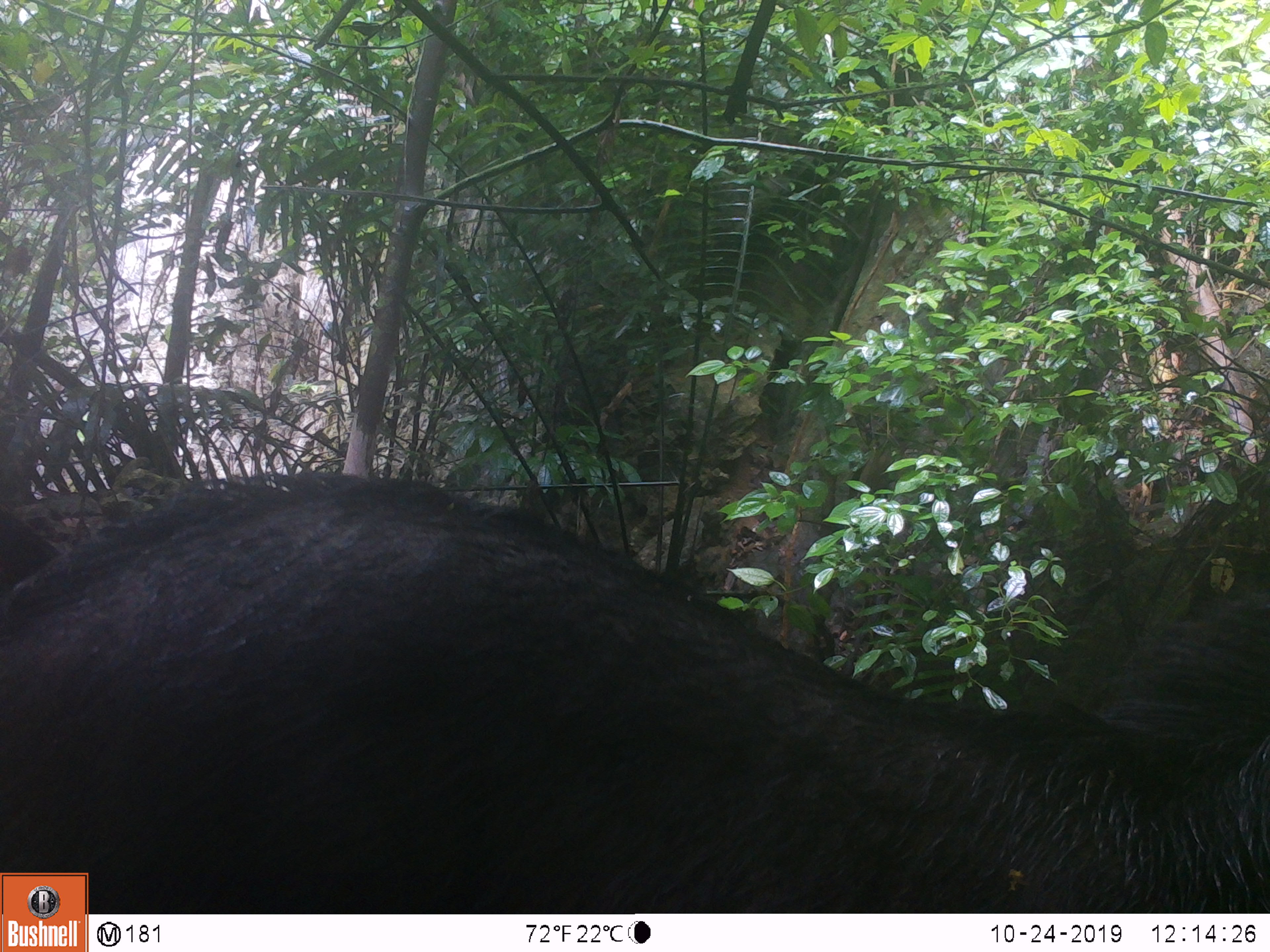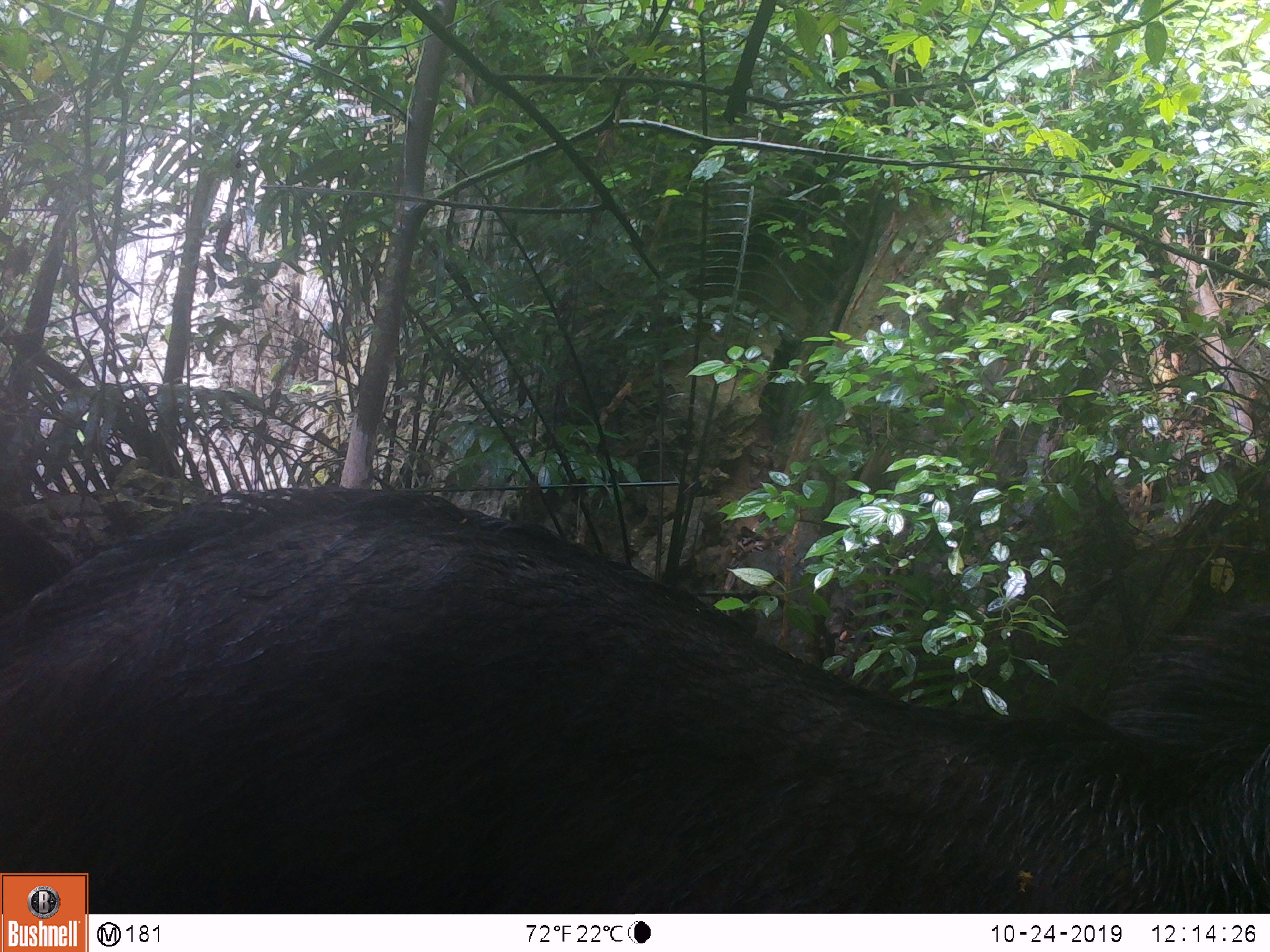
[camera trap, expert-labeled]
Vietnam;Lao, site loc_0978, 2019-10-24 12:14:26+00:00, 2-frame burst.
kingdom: Animalia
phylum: Chordata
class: Mammalia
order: Artiodactyla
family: Bovidae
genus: Capricornis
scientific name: Capricornis sumatraensis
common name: chinese serow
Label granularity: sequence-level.